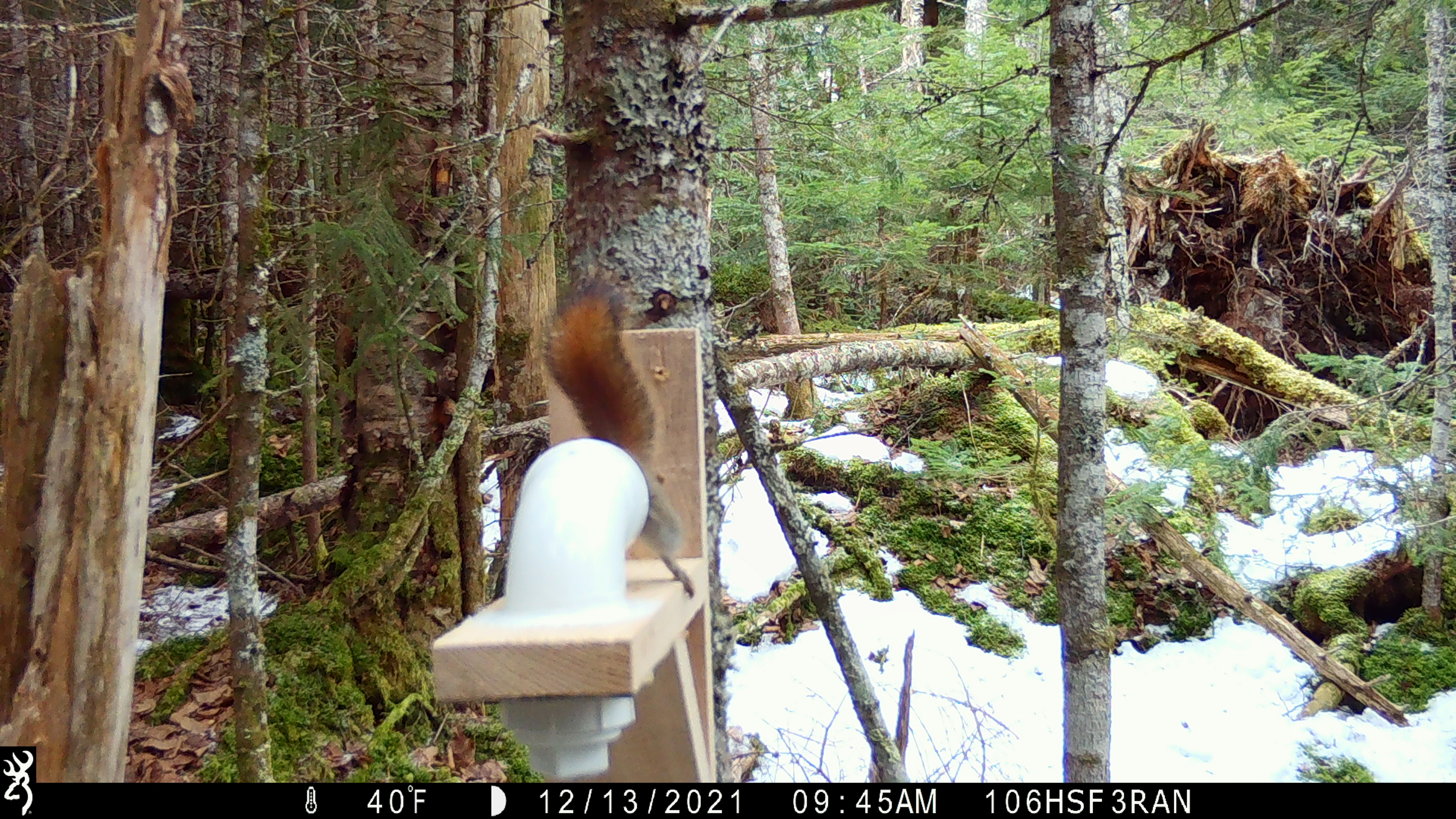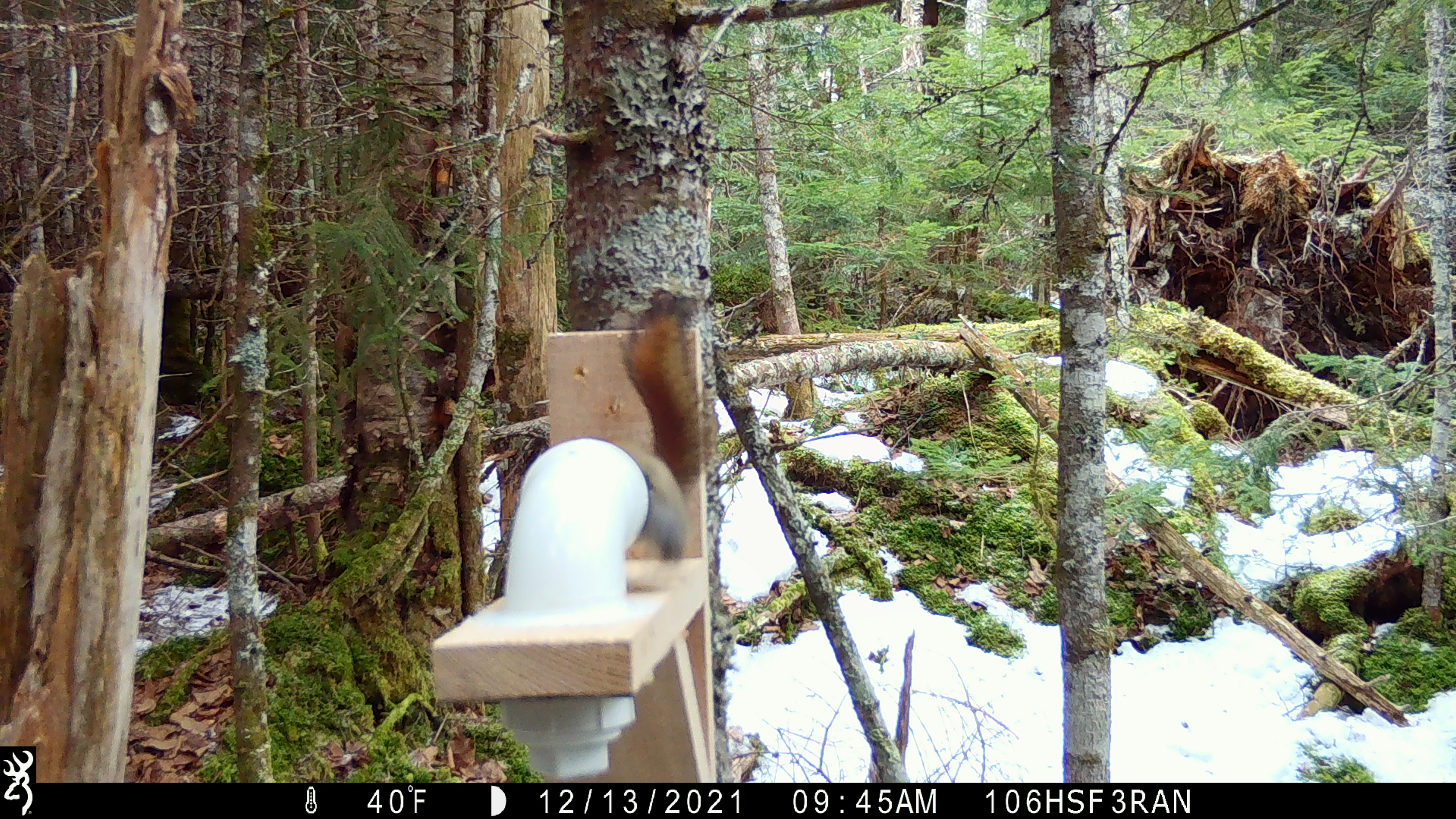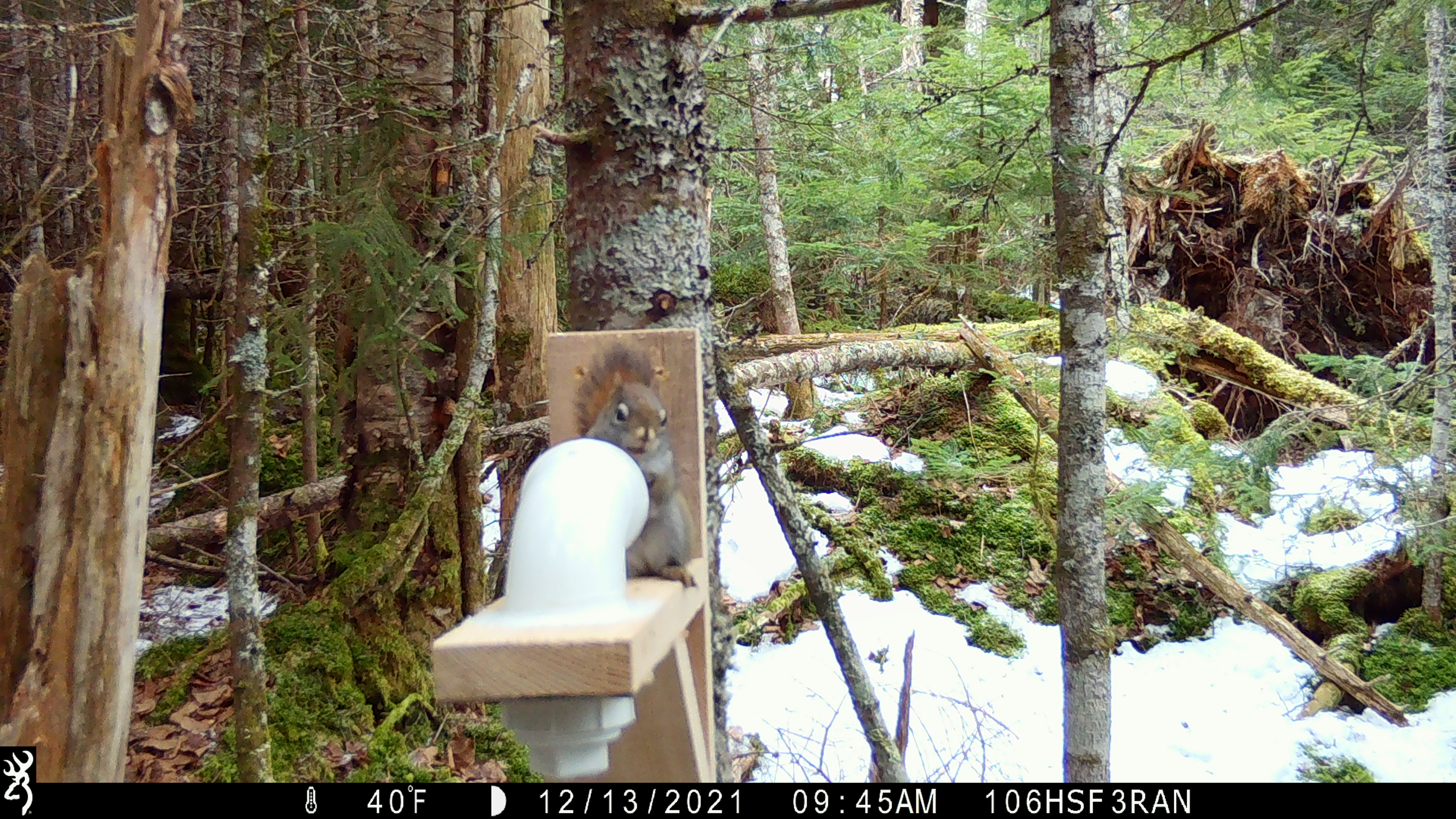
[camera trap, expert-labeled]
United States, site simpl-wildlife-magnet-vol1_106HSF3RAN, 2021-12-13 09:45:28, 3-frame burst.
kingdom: Animalia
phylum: Chordata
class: Mammalia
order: Rodentia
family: Sciuridae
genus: Tamiasciurus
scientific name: Tamiasciurus hudsonicus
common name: red squirrel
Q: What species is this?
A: Red squirrel (Tamiasciurus hudsonicus).